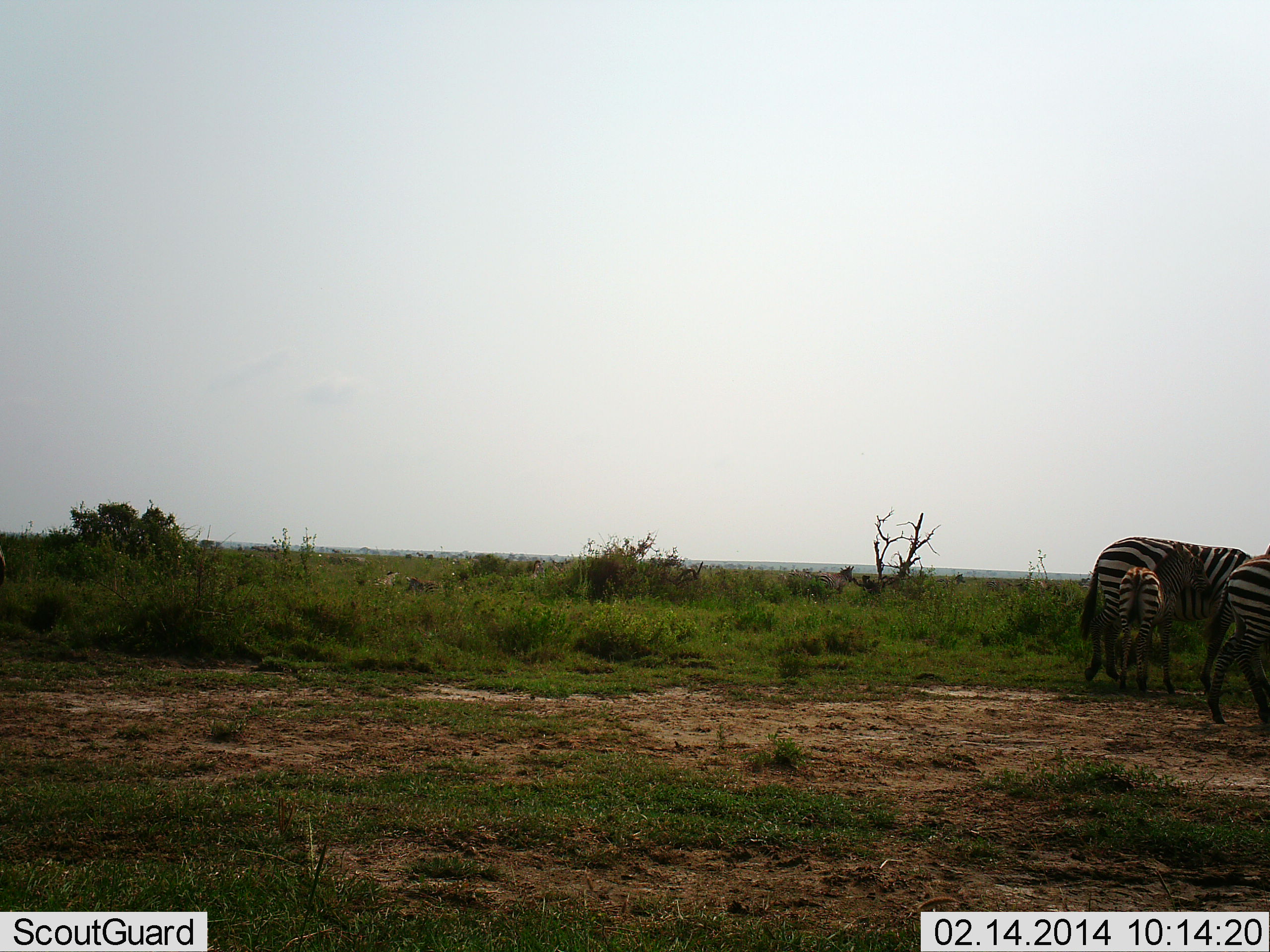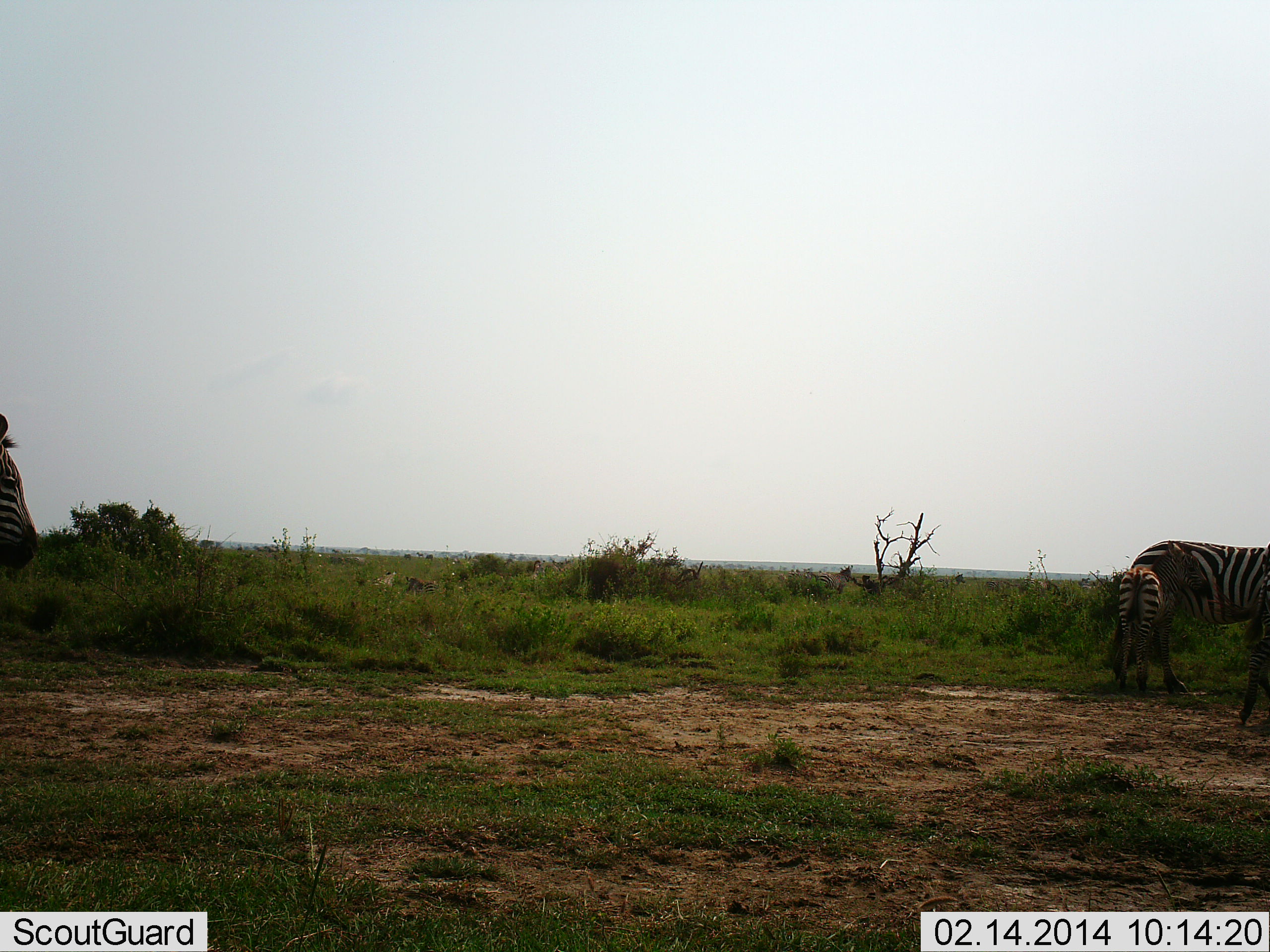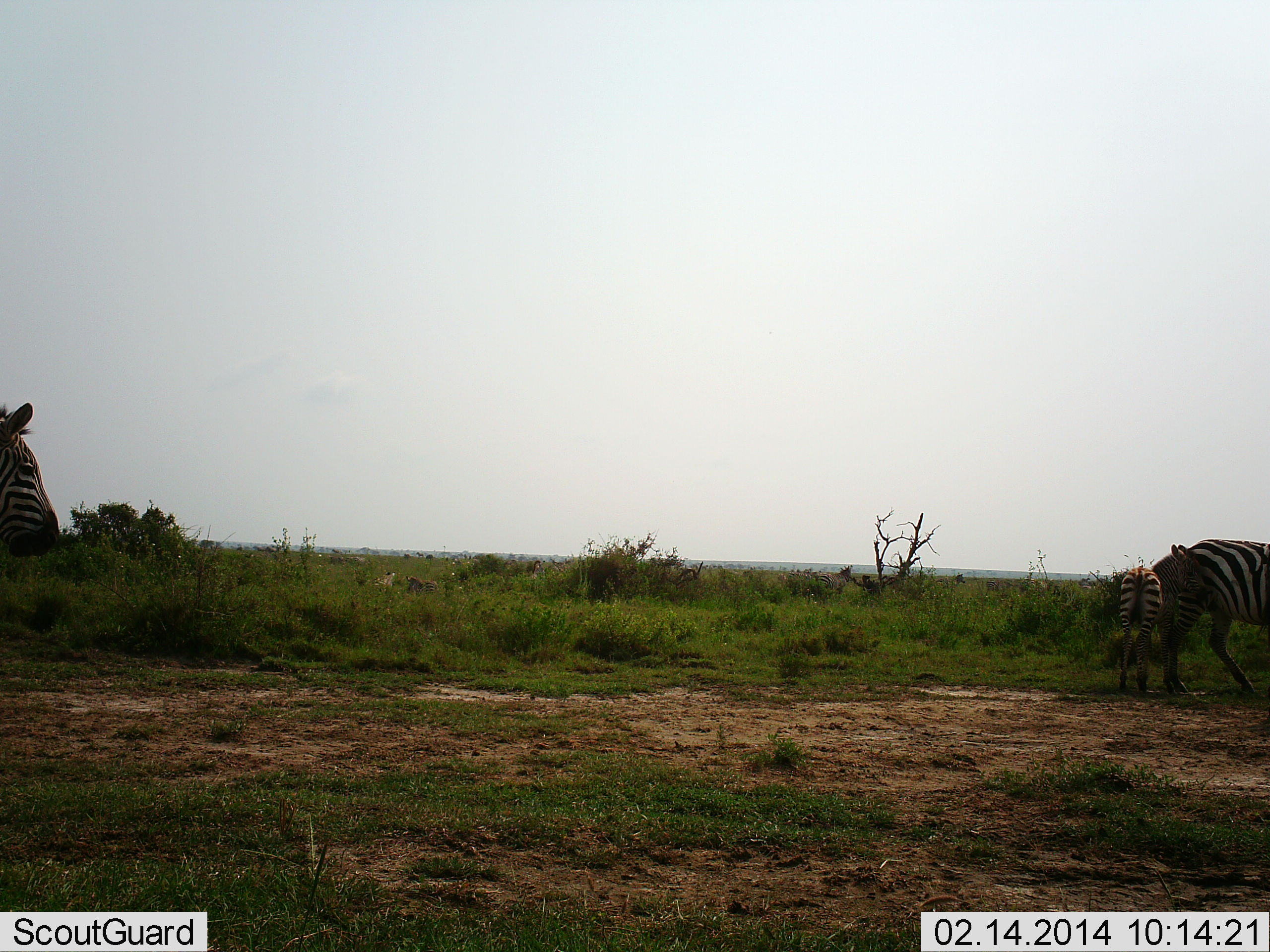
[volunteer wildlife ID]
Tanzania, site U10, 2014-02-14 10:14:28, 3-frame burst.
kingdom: Animalia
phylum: Chordata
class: Mammalia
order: Perissodactyla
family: Equidae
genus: Equus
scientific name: Equus quagga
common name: plains zebra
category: zebra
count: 4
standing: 70%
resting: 0%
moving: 80%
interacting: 0%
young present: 90%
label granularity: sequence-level